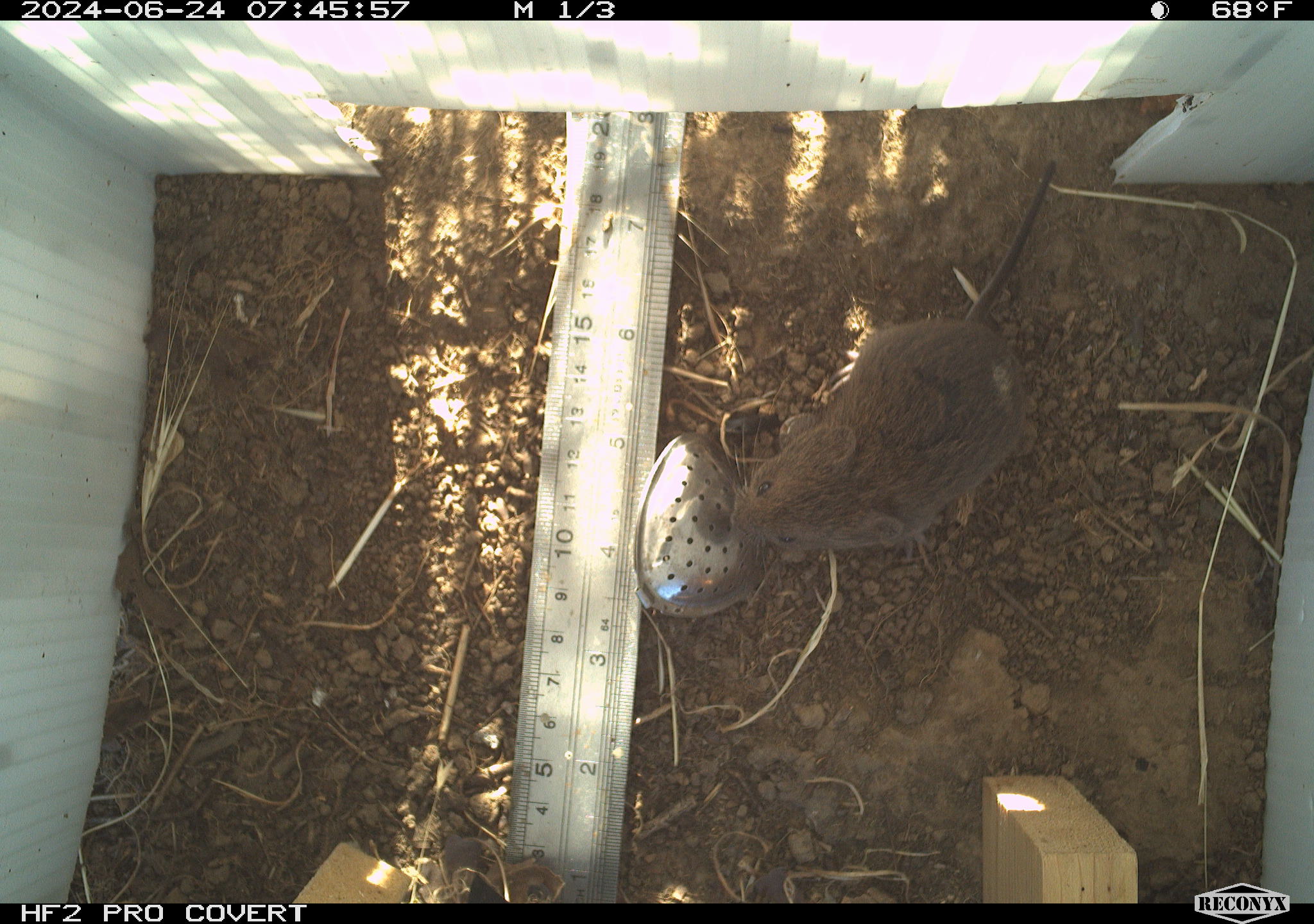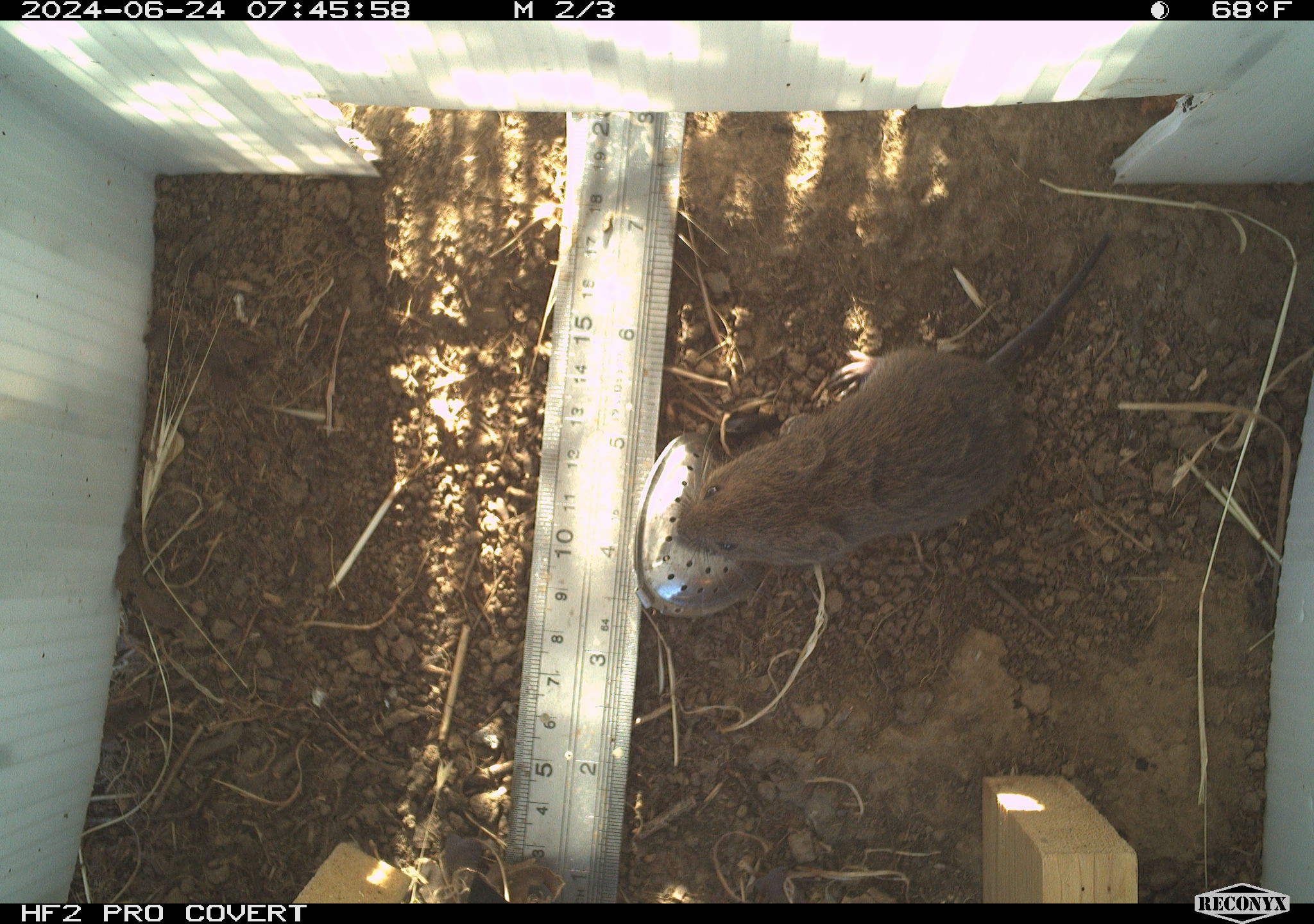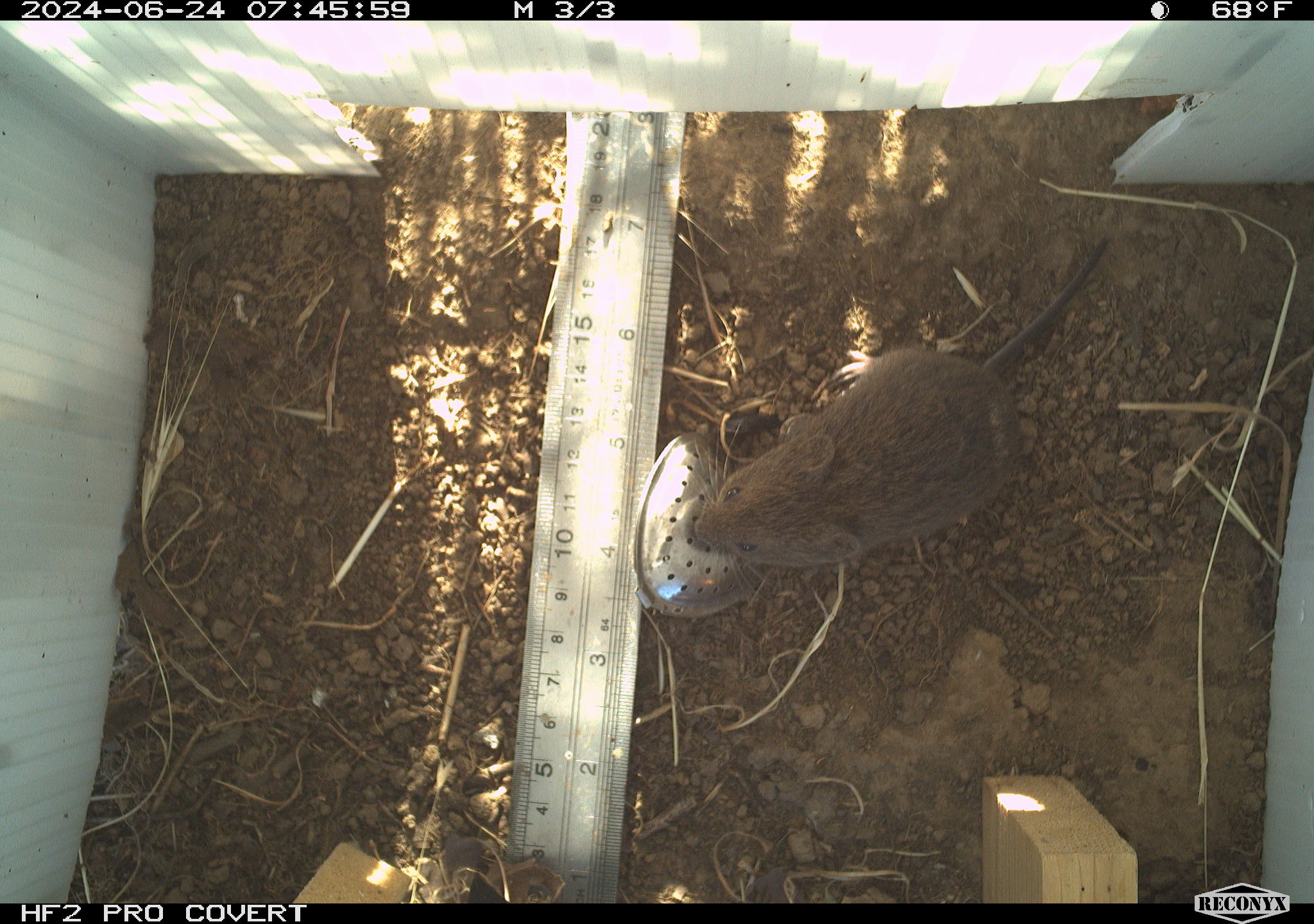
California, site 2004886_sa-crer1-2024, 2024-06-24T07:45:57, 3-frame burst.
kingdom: Animalia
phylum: Chordata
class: Mammalia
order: Rodentia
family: Cricetidae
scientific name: Arvicolinae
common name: voles, lemmings, and muskrats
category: arvicolinae subfamily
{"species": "arvicolinae subfamily (voles, lemmings, and muskrats) (Arvicolinae)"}